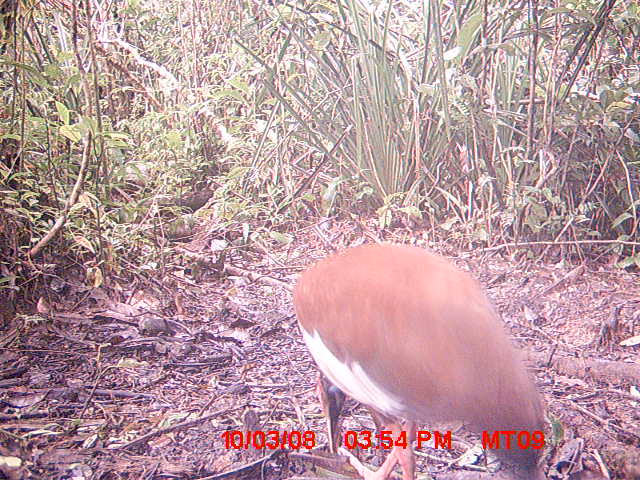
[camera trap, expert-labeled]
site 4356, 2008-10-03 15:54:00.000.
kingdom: Animalia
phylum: Chordata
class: Aves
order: Cuculiformes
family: Cuculidae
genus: Coua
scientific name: Coua serriana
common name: red-breasted coua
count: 2